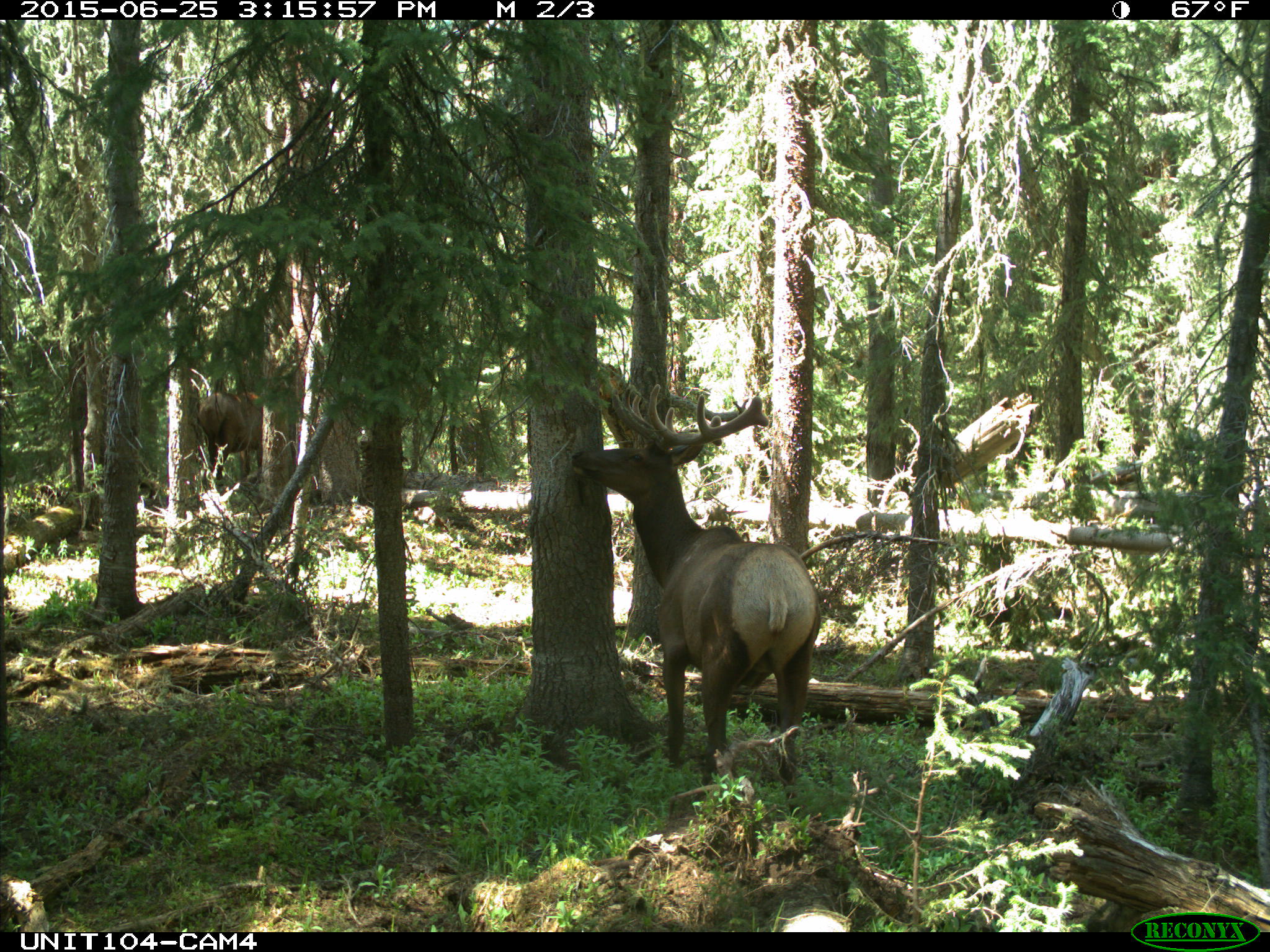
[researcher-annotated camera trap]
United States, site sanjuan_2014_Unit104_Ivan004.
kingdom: Animalia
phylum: Chordata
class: Mammalia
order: Artiodactyla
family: Cervidae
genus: Cervus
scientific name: Cervus elaphus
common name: red deer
Cervus elaphus (red deer).